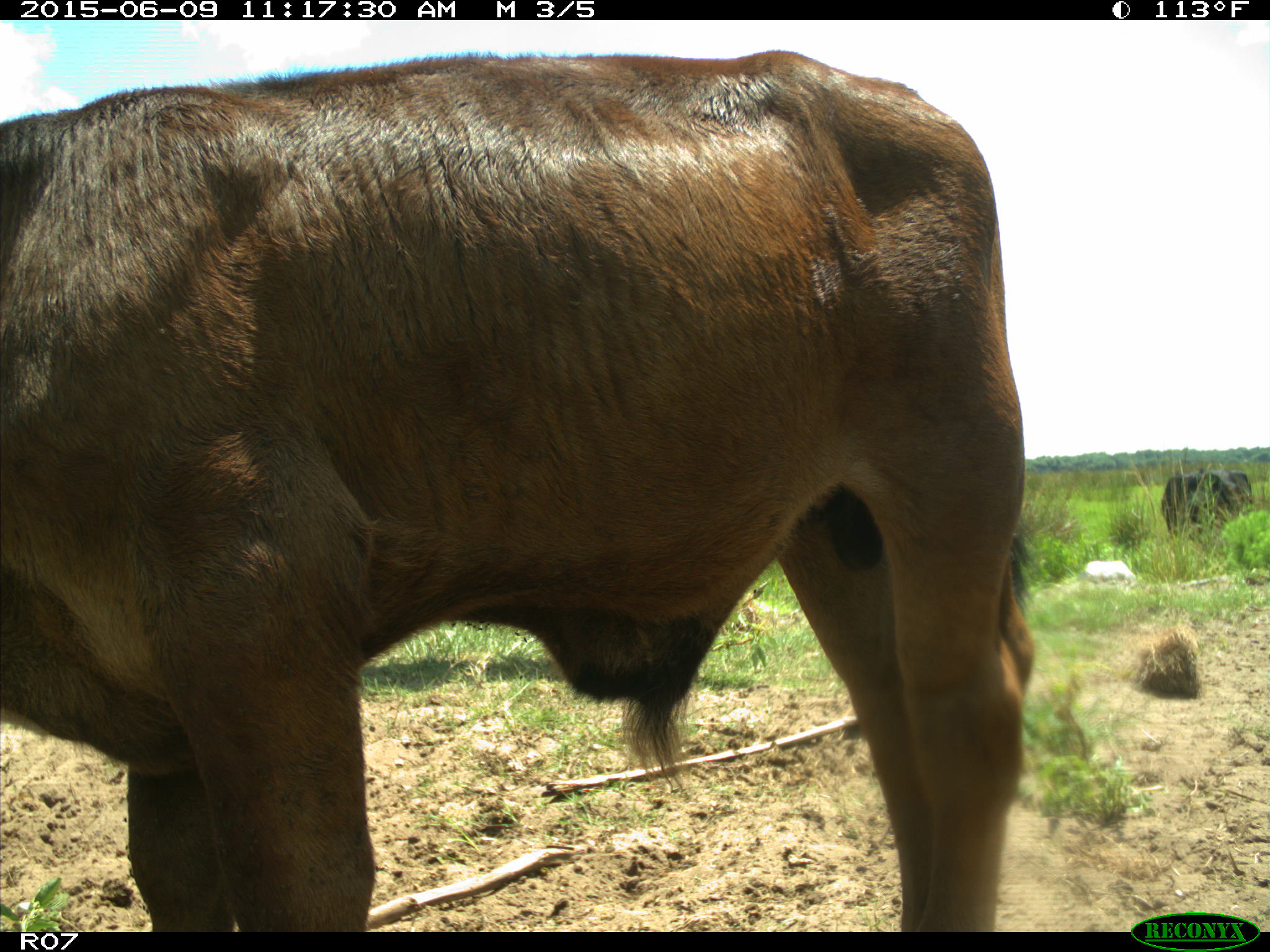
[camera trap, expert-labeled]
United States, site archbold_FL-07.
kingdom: Animalia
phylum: Chordata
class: Mammalia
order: Artiodactyla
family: Bovidae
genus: Bos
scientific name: Bos taurus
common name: domestic cow